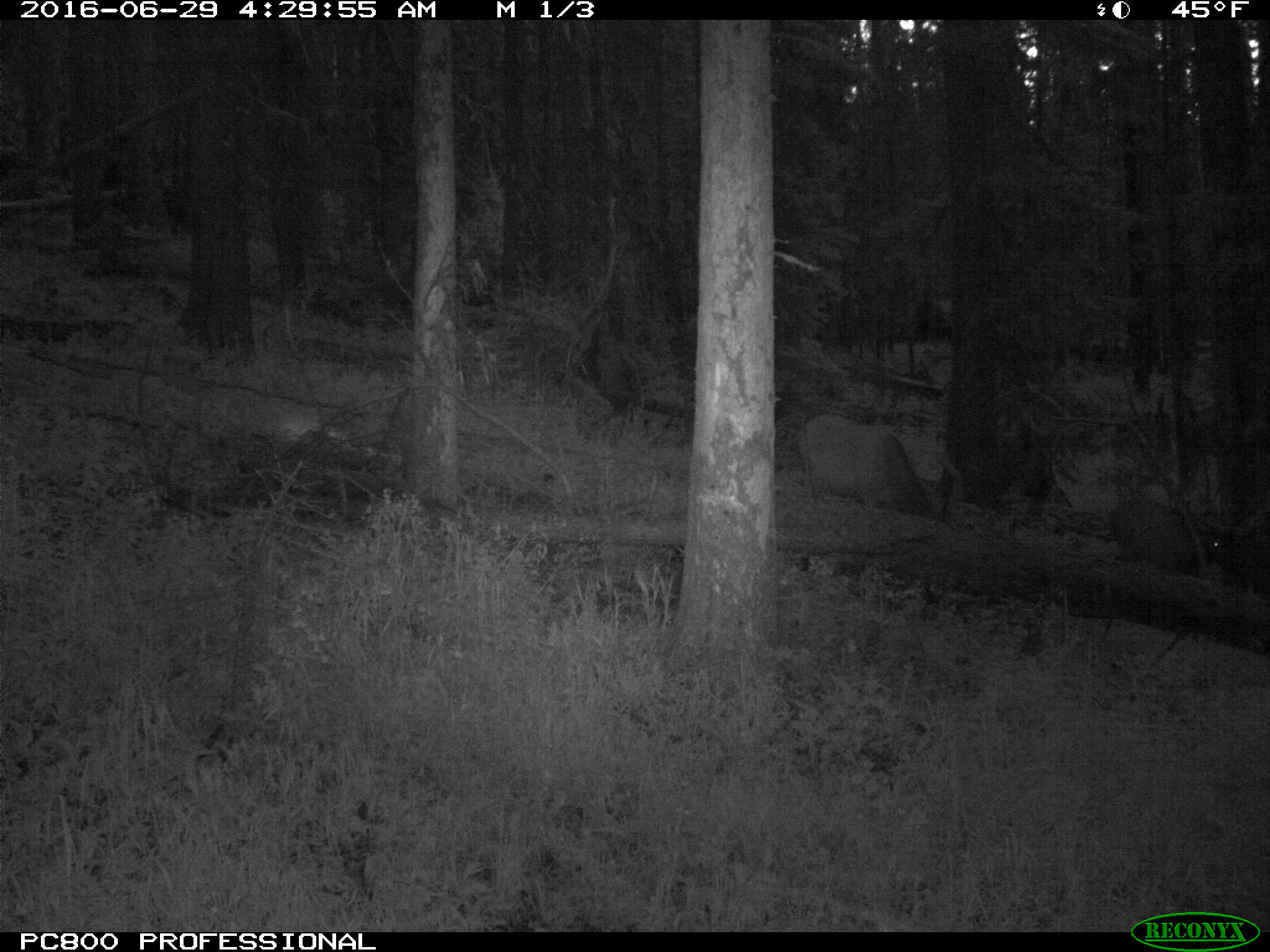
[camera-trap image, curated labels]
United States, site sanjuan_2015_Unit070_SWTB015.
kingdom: Animalia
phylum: Chordata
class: Mammalia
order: Artiodactyla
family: Cervidae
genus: Cervus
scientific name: Cervus elaphus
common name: red deer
Cervus elaphus (red deer).